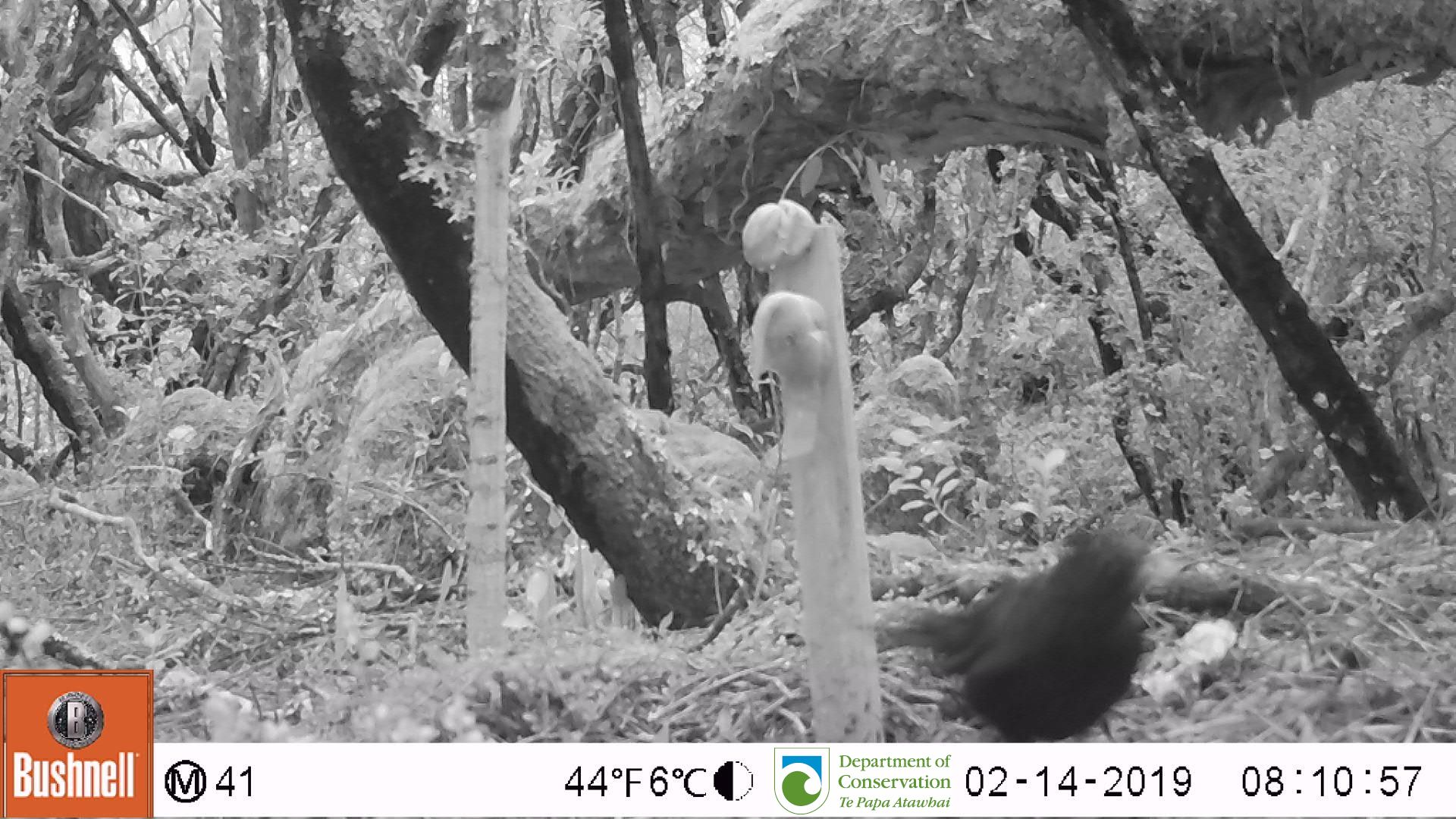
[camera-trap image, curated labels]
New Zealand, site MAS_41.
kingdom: Animalia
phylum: Chordata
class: Aves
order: Passeriformes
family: Turdidae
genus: Turdus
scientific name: Turdus merula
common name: eurasian blackbird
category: blackbird